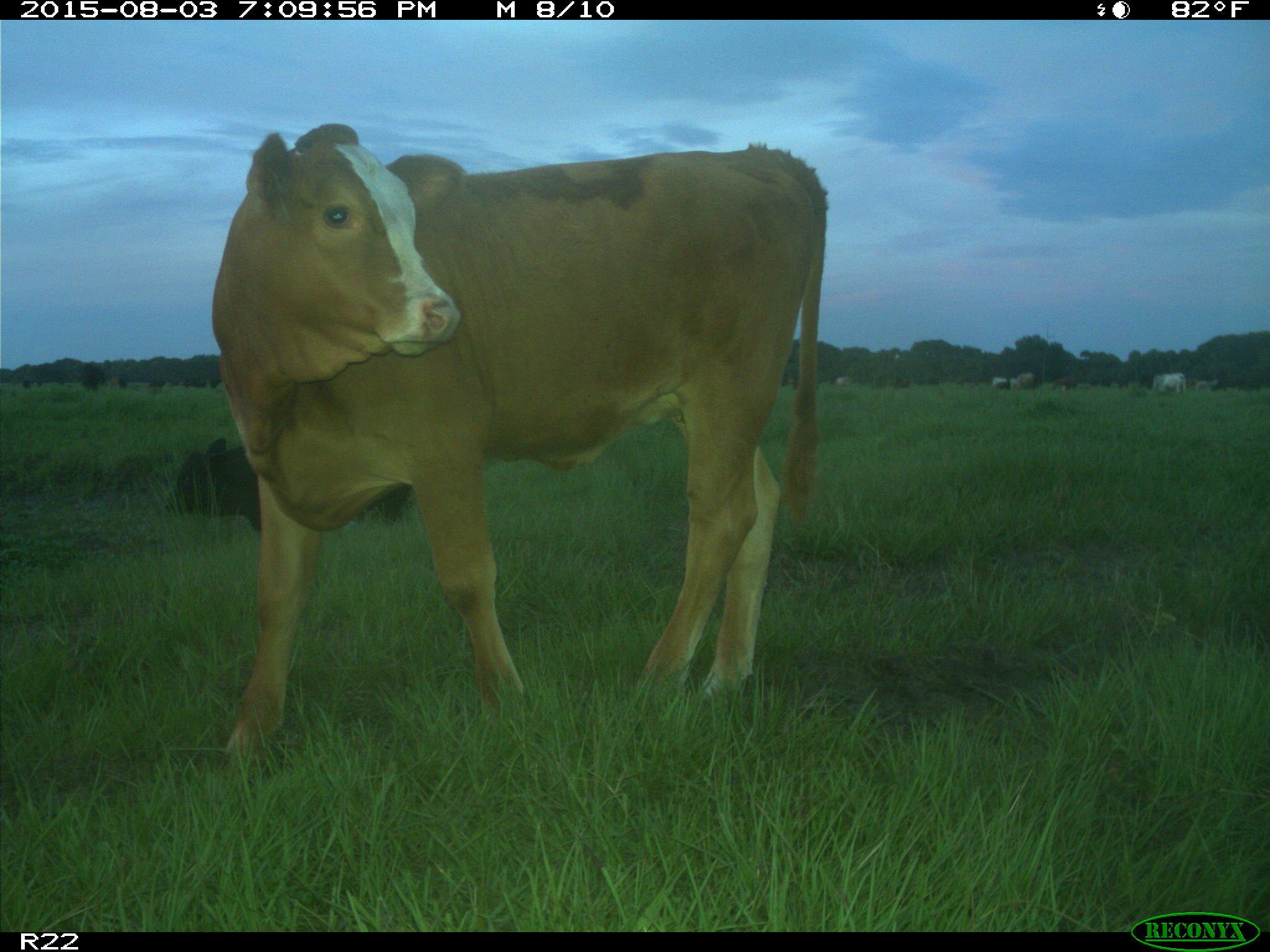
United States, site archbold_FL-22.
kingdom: Animalia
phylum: Chordata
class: Mammalia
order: Artiodactyla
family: Bovidae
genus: Bos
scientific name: Bos taurus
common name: domestic cow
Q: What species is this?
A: Bos taurus (domestic cow).